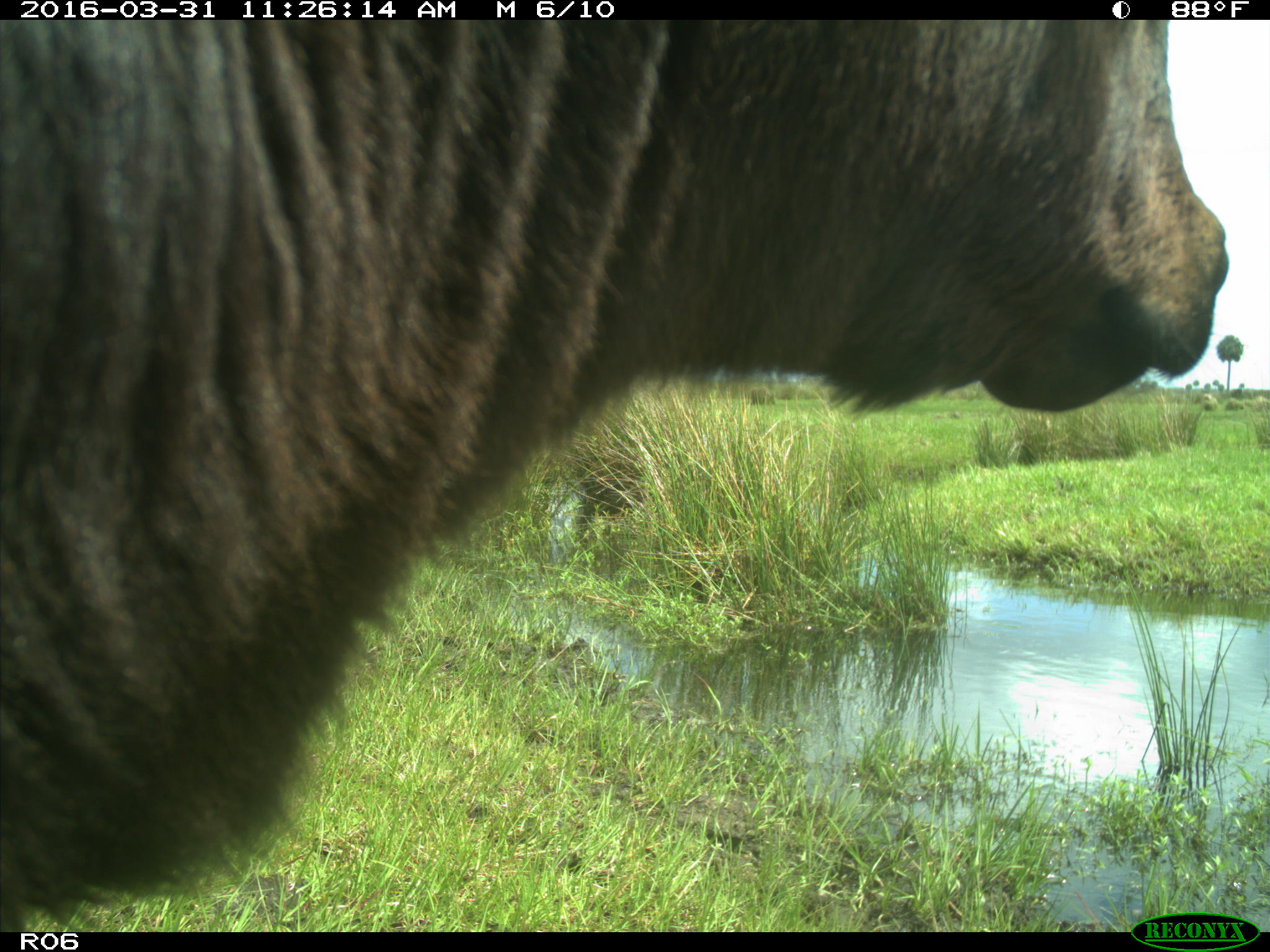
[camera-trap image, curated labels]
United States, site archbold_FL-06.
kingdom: Animalia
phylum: Chordata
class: Mammalia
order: Artiodactyla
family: Bovidae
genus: Bos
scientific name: Bos taurus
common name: domestic cow